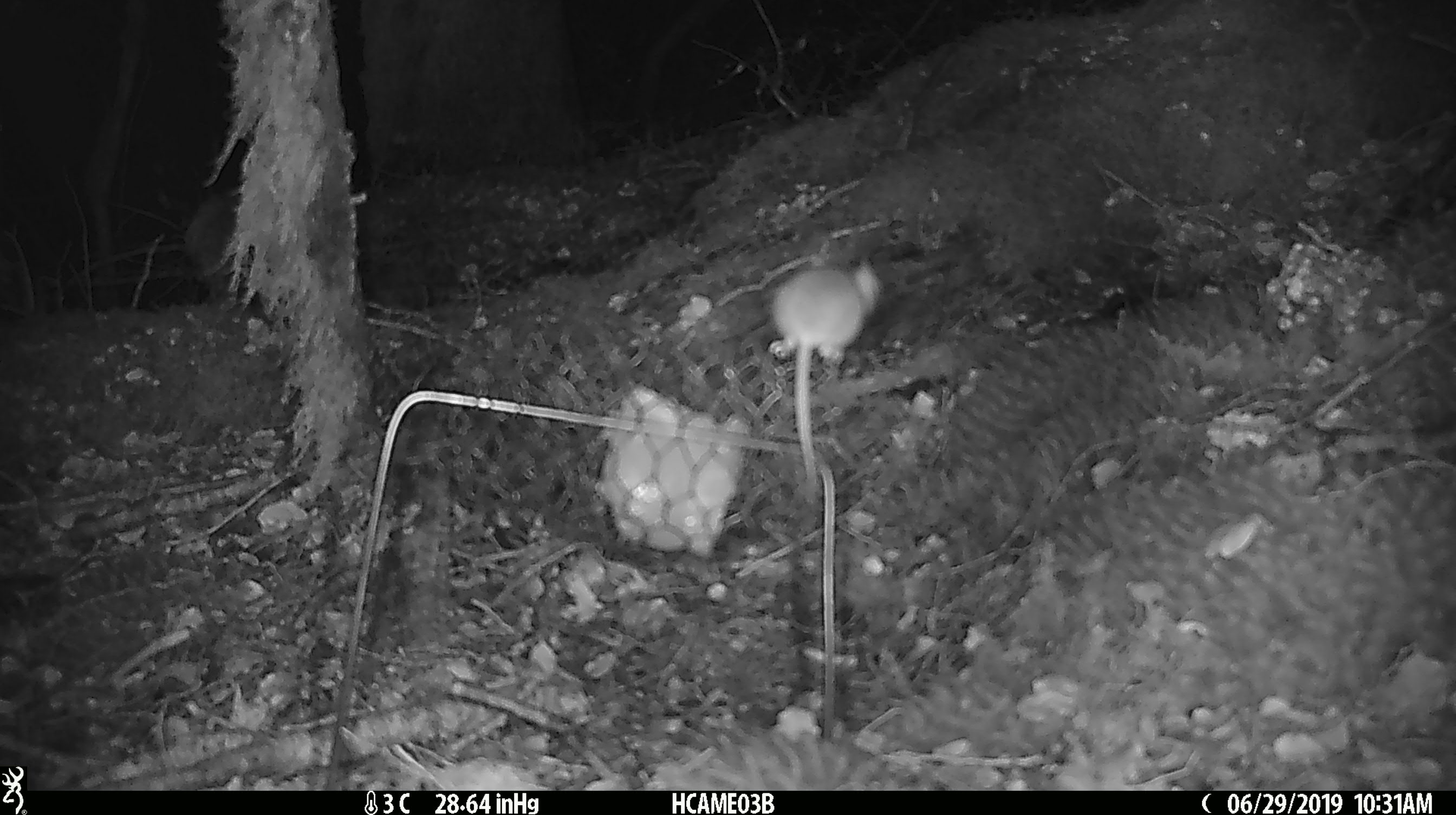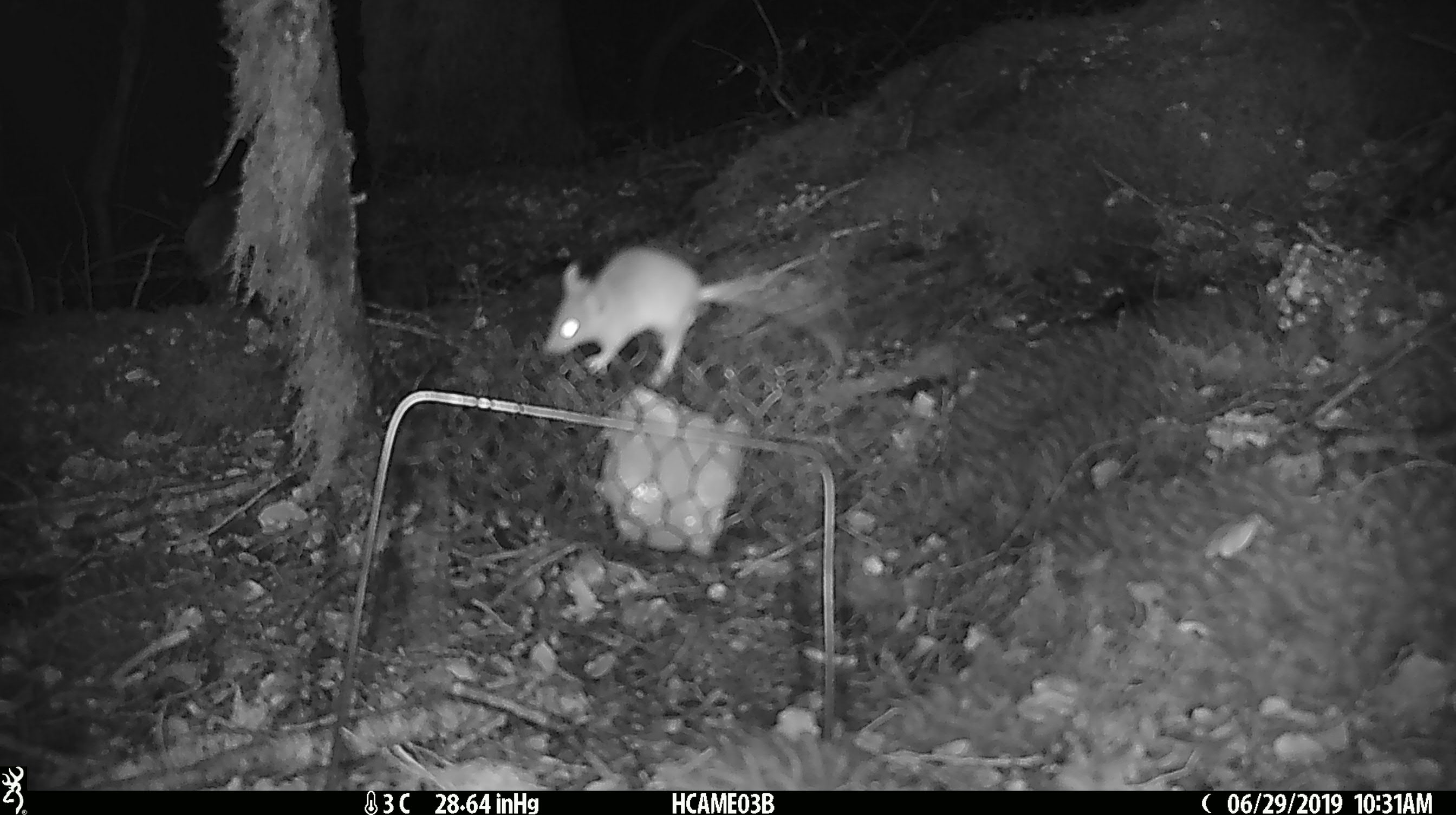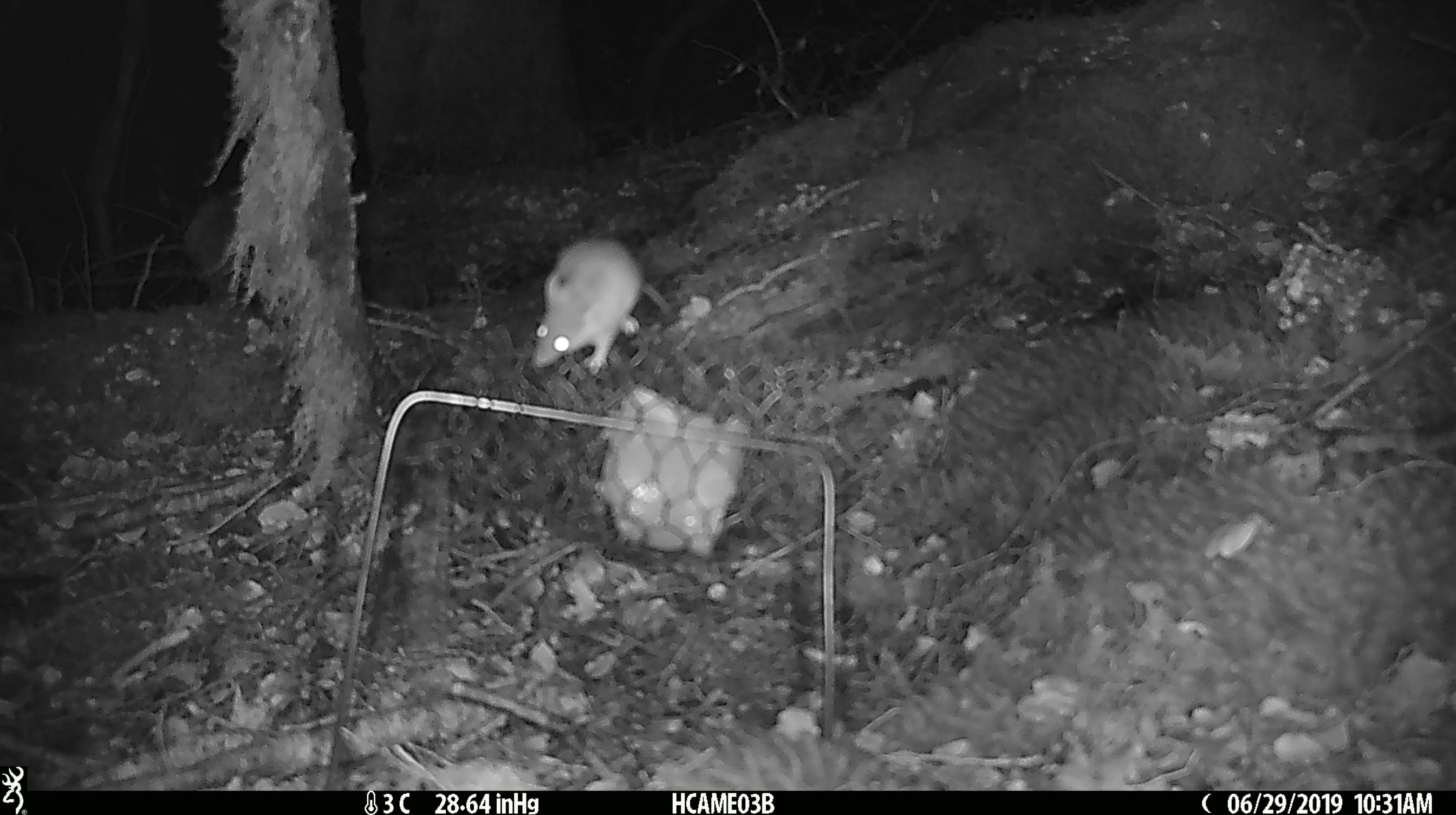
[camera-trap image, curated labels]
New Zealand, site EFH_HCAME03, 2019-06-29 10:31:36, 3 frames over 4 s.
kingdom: Animalia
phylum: Chordata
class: Mammalia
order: Rodentia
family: Muridae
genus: Mus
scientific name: Mus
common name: mouse